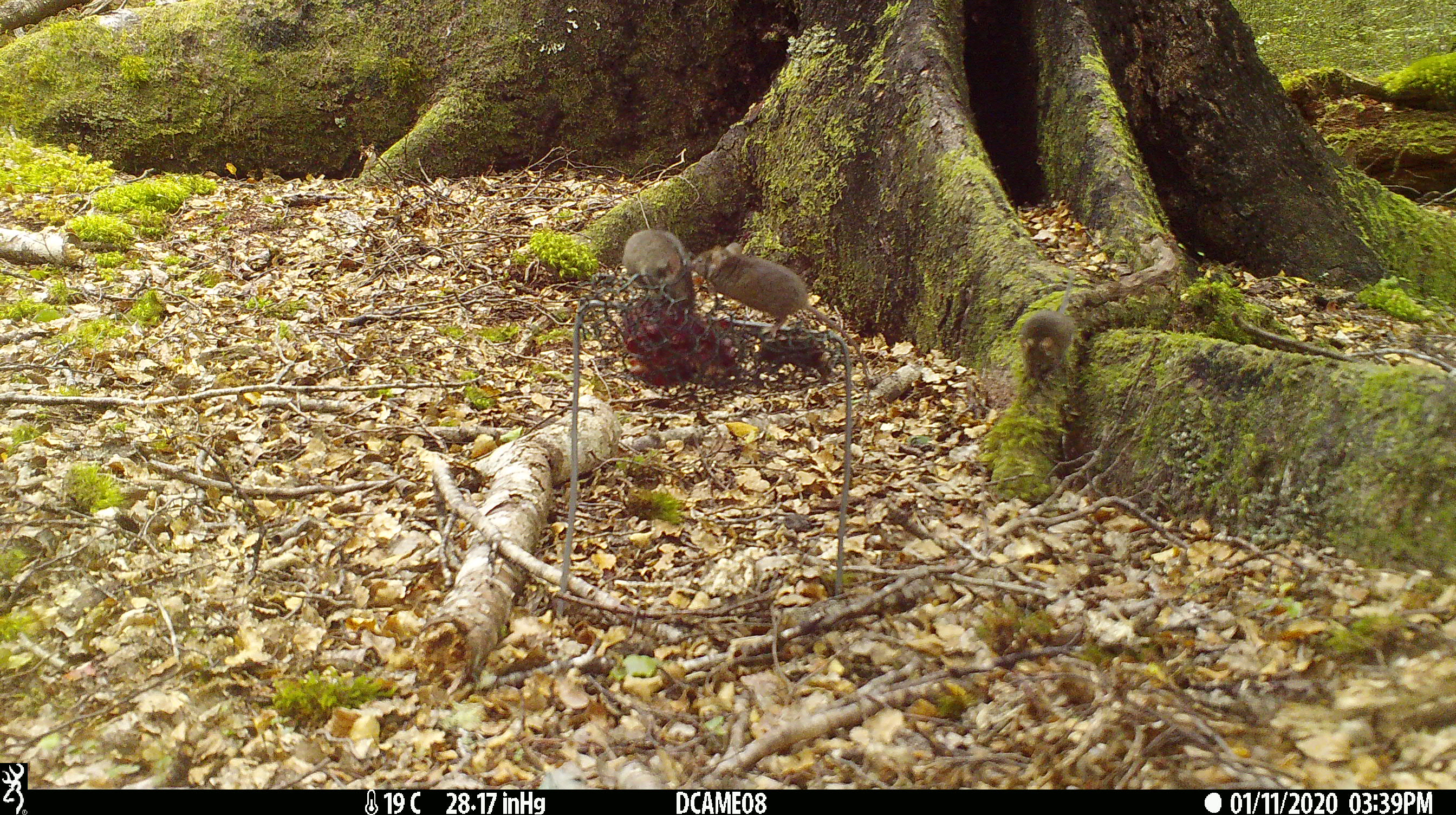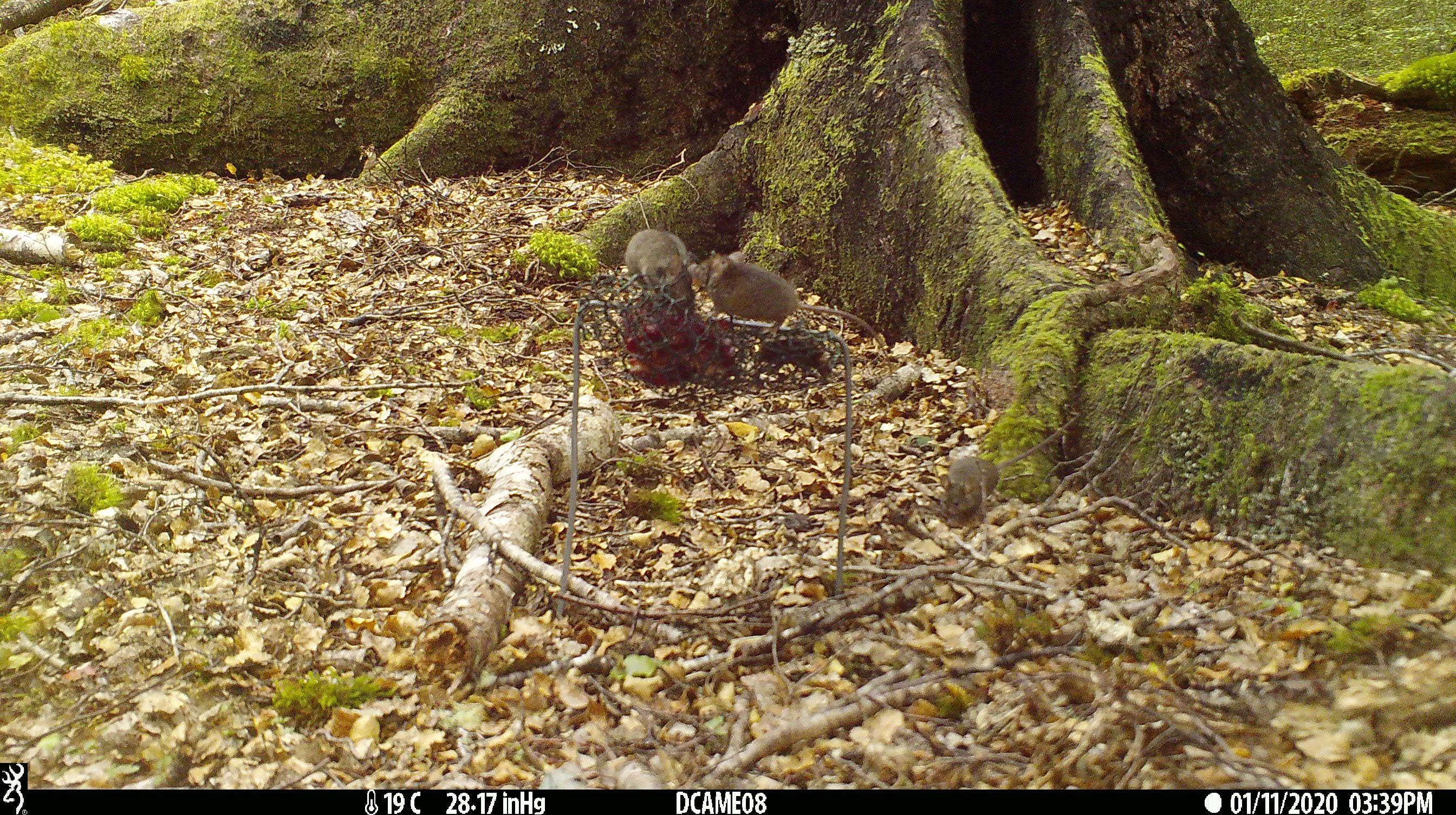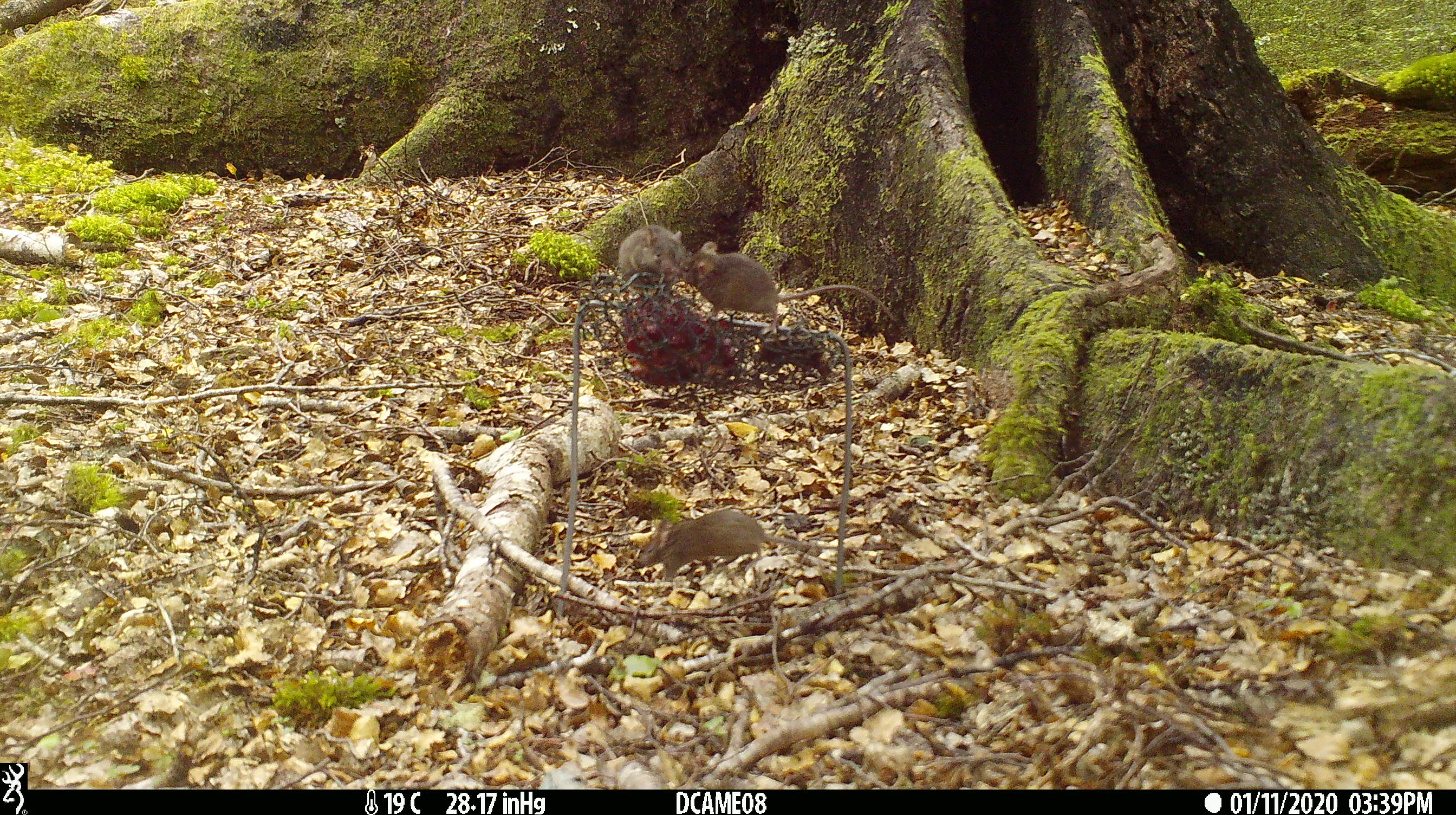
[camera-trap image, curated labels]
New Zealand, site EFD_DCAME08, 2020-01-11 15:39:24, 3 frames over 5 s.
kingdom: Animalia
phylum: Chordata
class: Mammalia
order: Rodentia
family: Muridae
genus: Mus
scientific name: Mus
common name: mouse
Mouse (Mus).